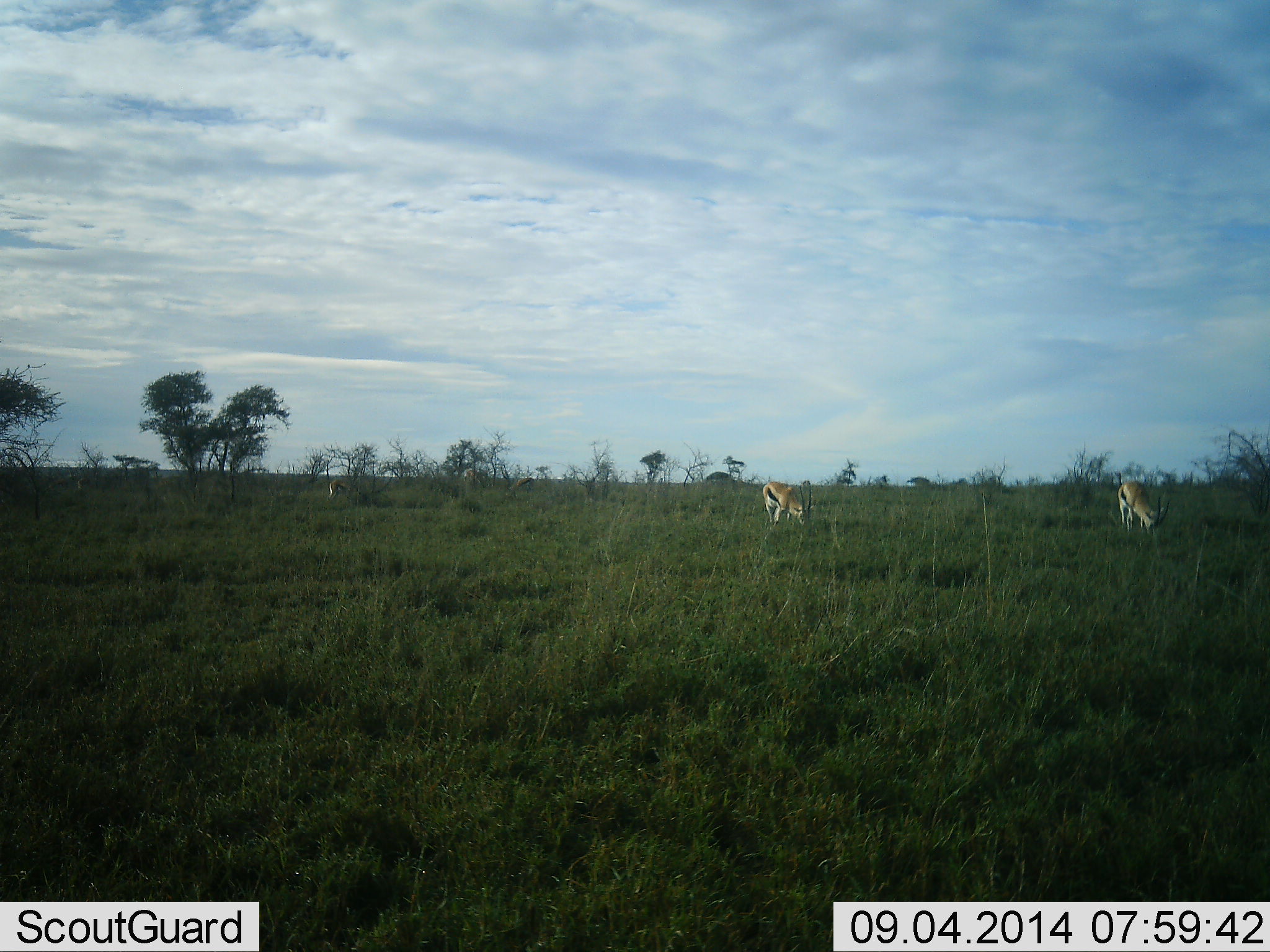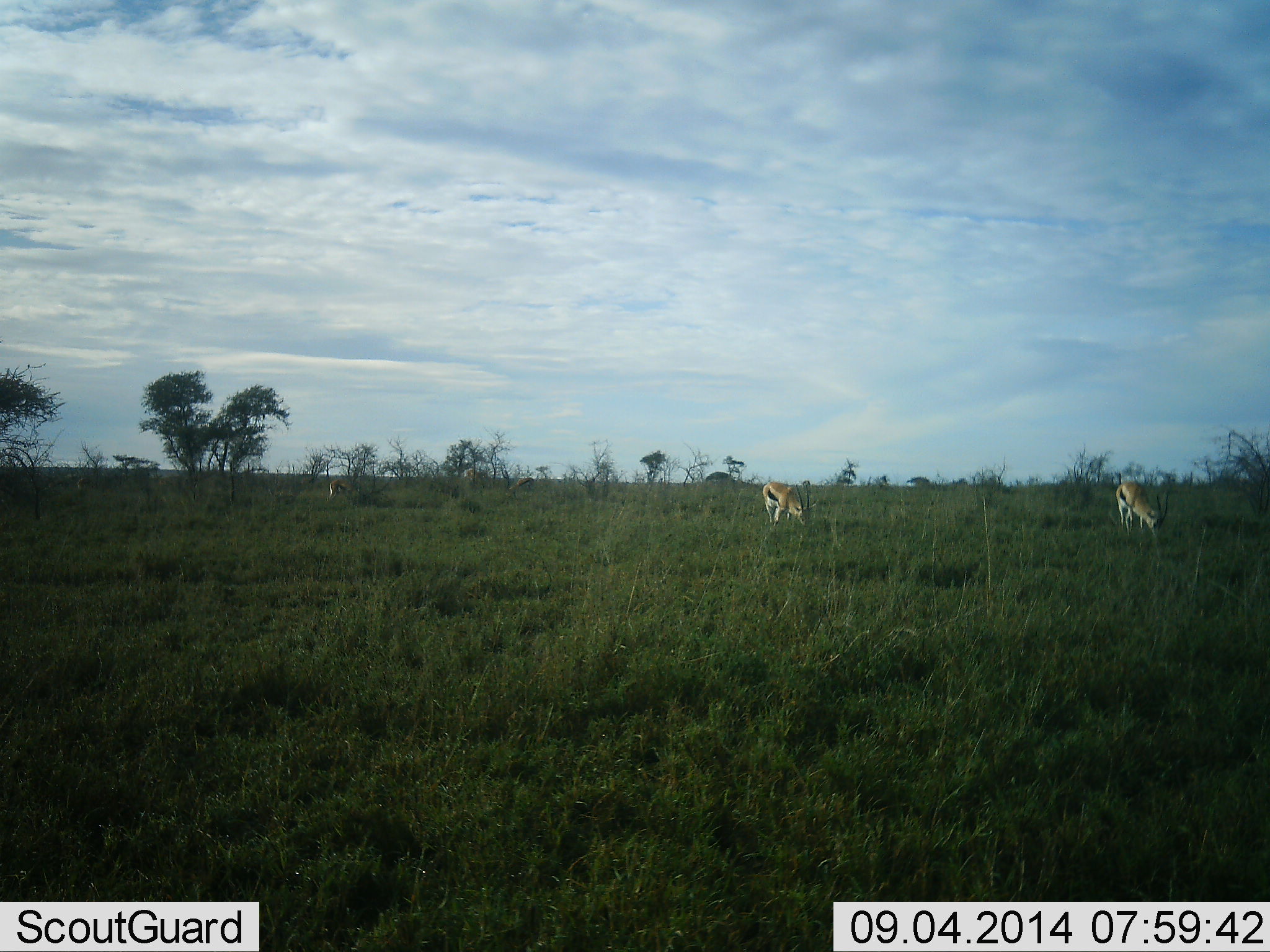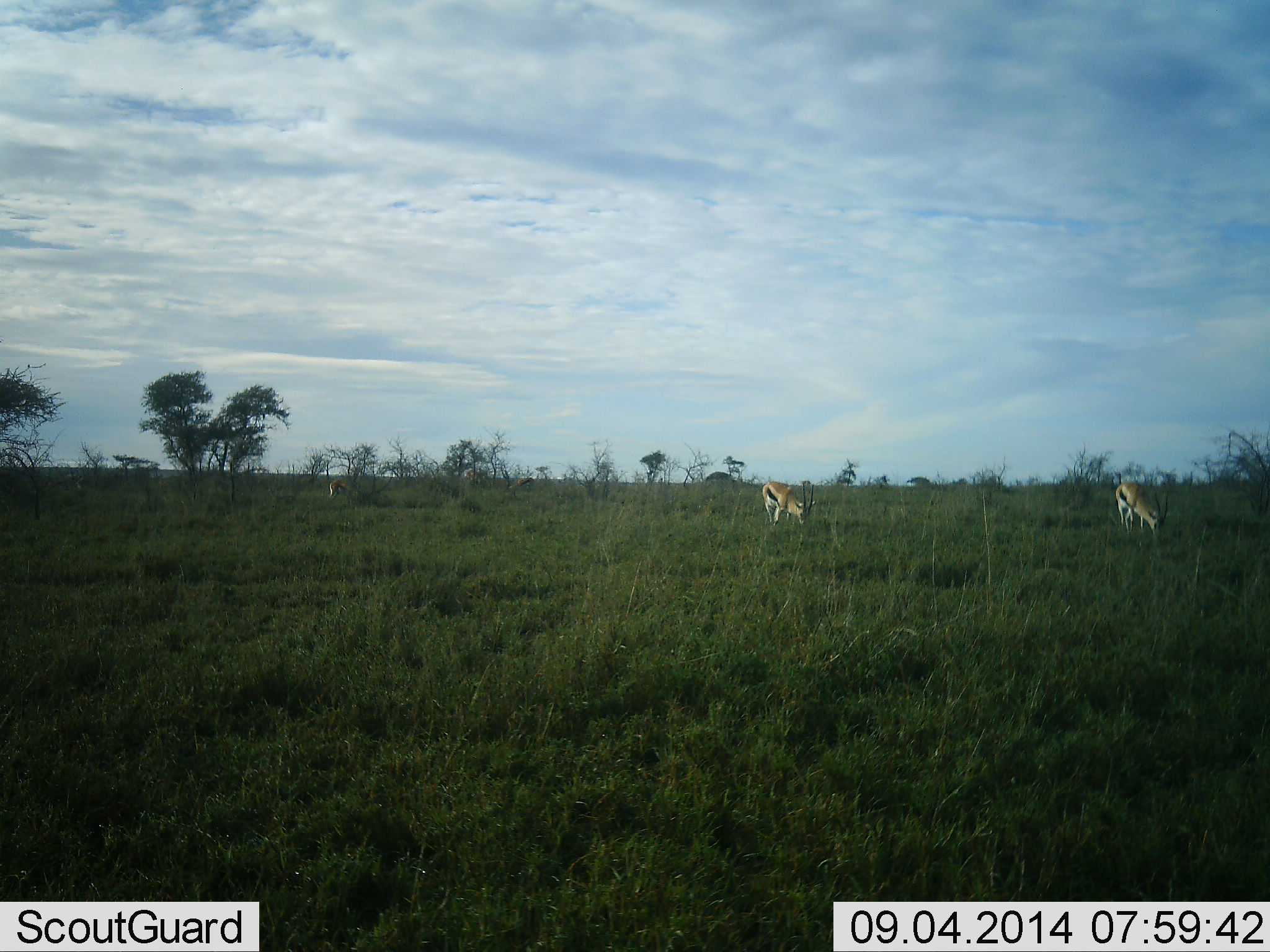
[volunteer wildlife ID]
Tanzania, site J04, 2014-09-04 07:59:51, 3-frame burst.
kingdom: Animalia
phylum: Chordata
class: Mammalia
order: Artiodactyla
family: Bovidae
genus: Eudorcas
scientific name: Eudorcas thomsonii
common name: thomson's gazelle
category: gazellethomsons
Gazellethomsons (thomson's gazelle) (Eudorcas thomsonii), count 3. Behavior (volunteer vote fractions): standing 30%, resting 0%, moving 0%, interacting 0%. Young present (vote fraction): 0%. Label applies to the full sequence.